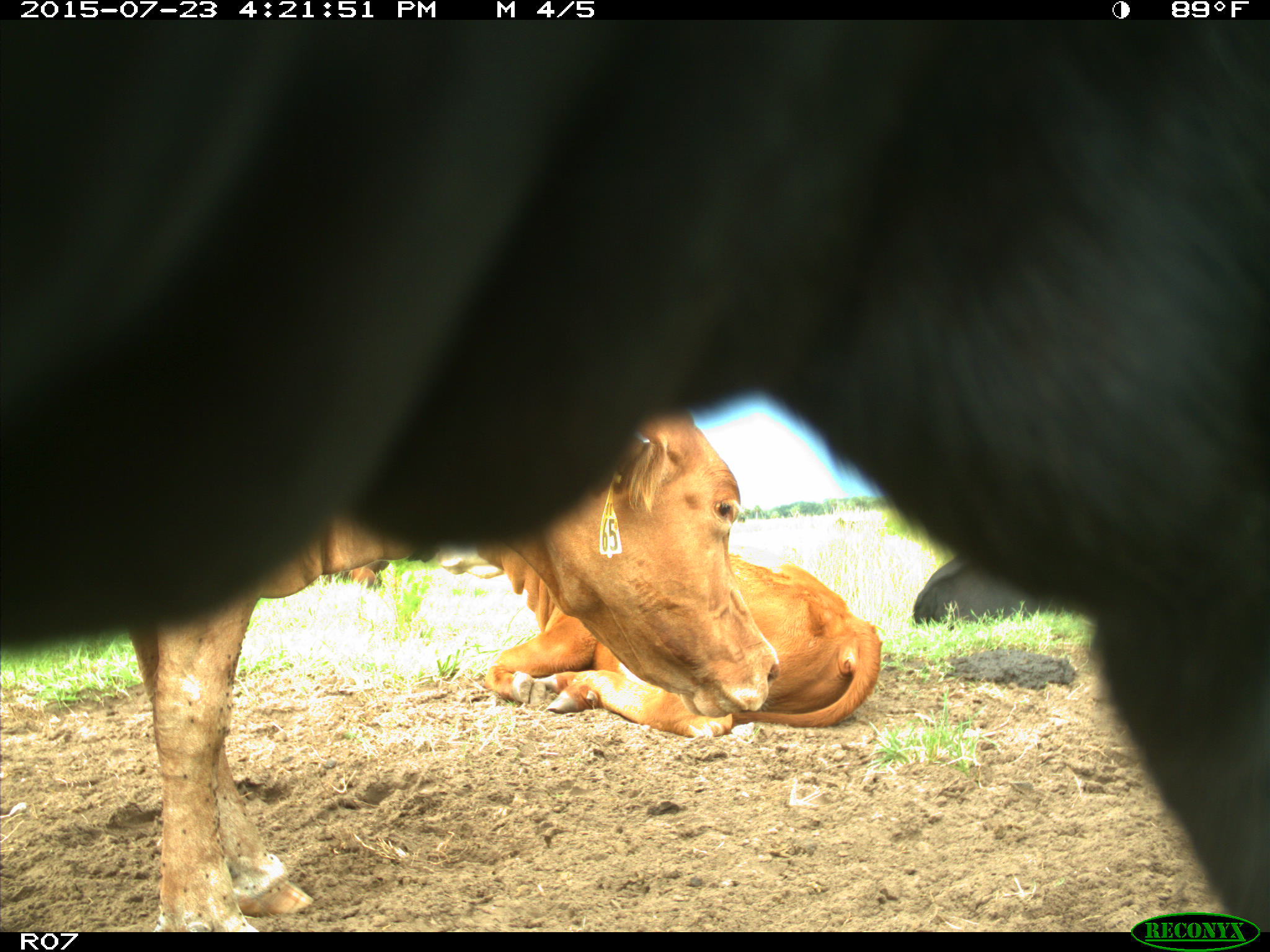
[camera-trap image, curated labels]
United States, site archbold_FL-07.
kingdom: Animalia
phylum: Chordata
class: Mammalia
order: Artiodactyla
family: Bovidae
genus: Bos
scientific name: Bos taurus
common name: domestic cow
Bos taurus (domestic cow).